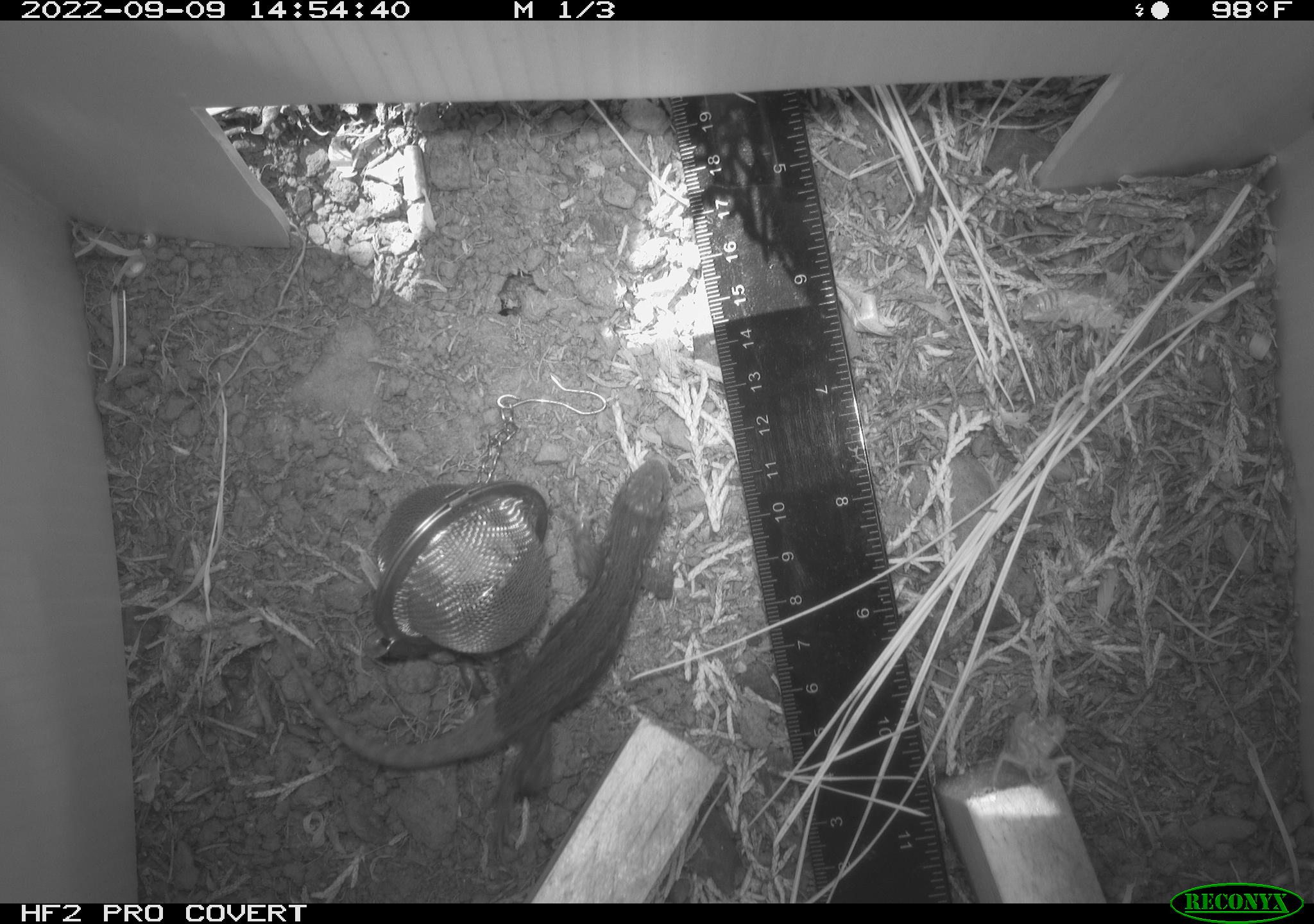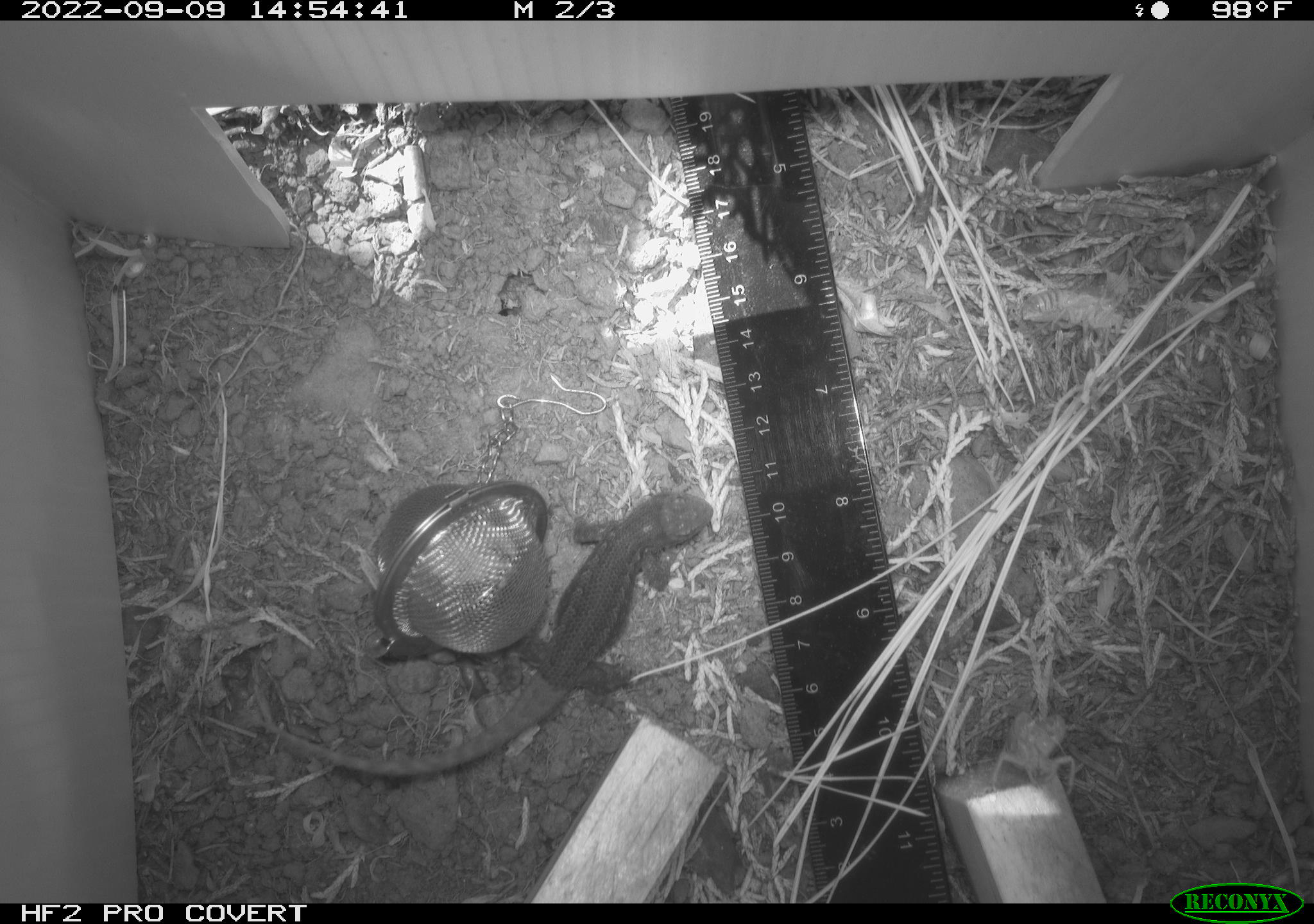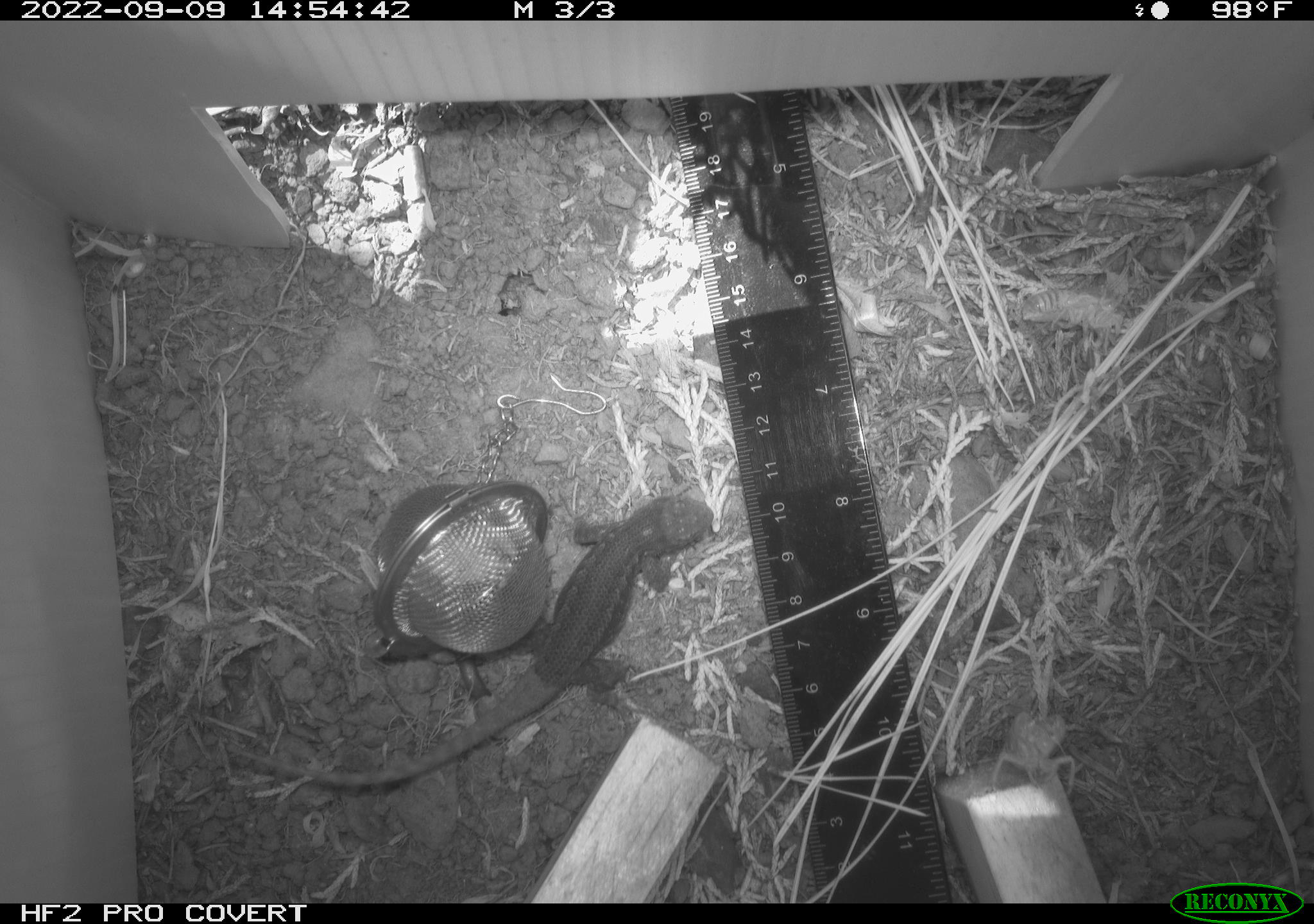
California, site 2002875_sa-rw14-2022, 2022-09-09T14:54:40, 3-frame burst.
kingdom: Animalia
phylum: Chordata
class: Reptilia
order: Squamata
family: Phrynosomatidae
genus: Sceloporus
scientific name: Sceloporus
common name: spiny lizards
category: sceloporus species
Sceloporus species (spiny lizards) (Sceloporus).